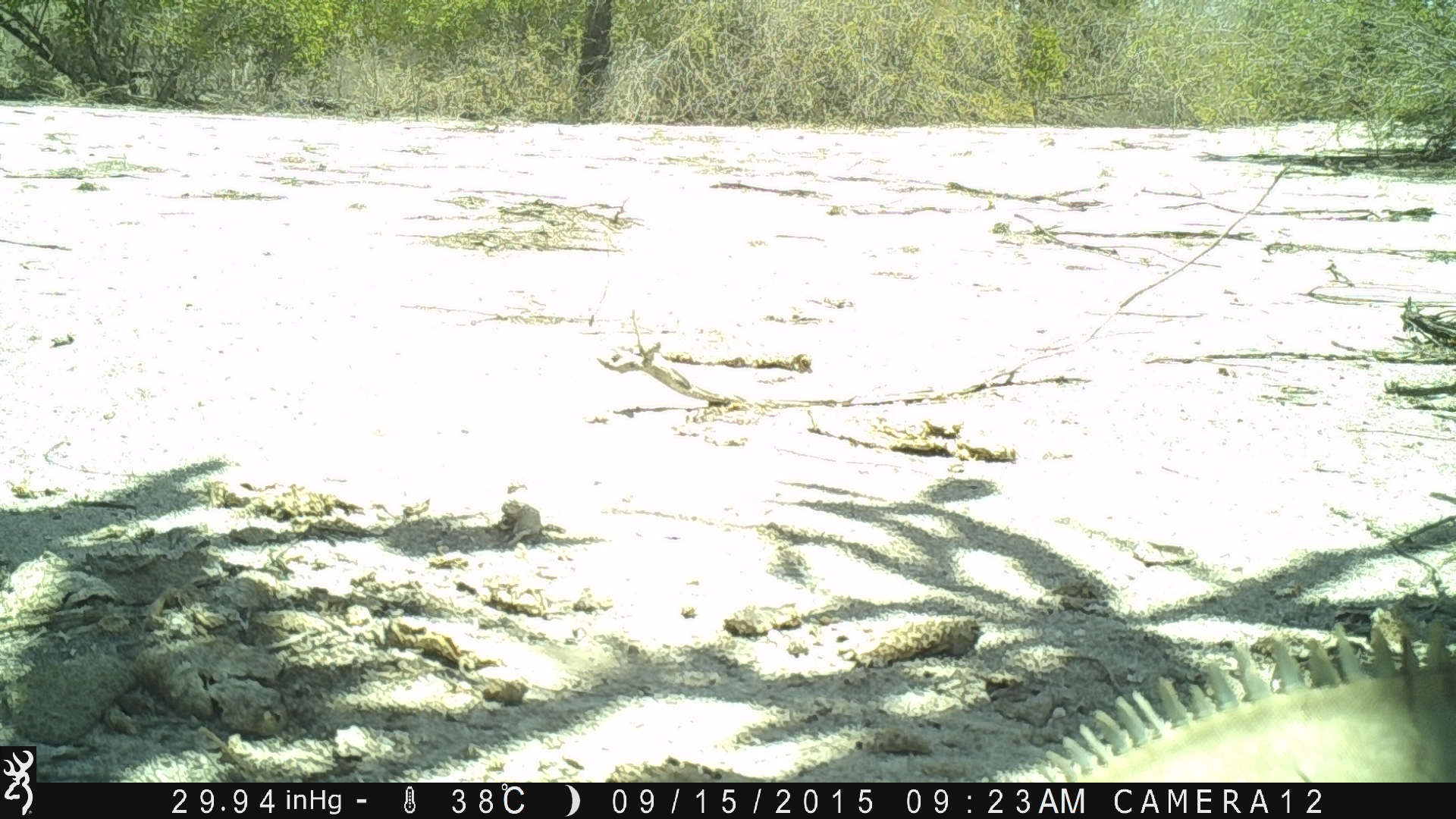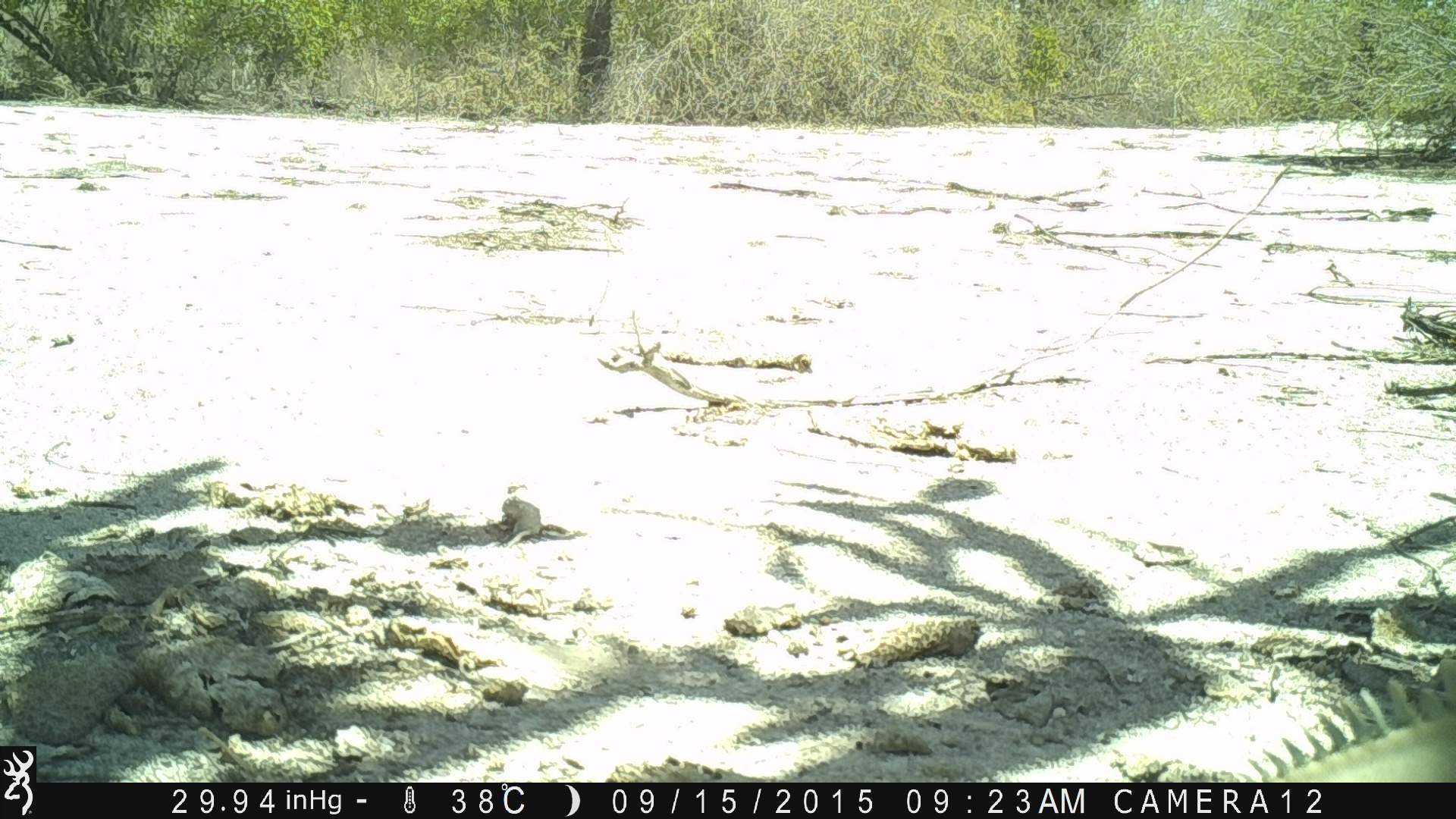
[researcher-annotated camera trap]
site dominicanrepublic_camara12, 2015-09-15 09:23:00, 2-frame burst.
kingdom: Animalia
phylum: Chordata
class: Reptilia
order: Squamata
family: Iguanidae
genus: Iguana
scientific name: Iguana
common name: typical iguanas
Iguana (typical iguanas).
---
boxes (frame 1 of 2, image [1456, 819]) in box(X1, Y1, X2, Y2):
iguana: box(1021, 626, 1456, 781)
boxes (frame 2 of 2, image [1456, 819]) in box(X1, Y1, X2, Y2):
iguana: box(1235, 657, 1456, 783)